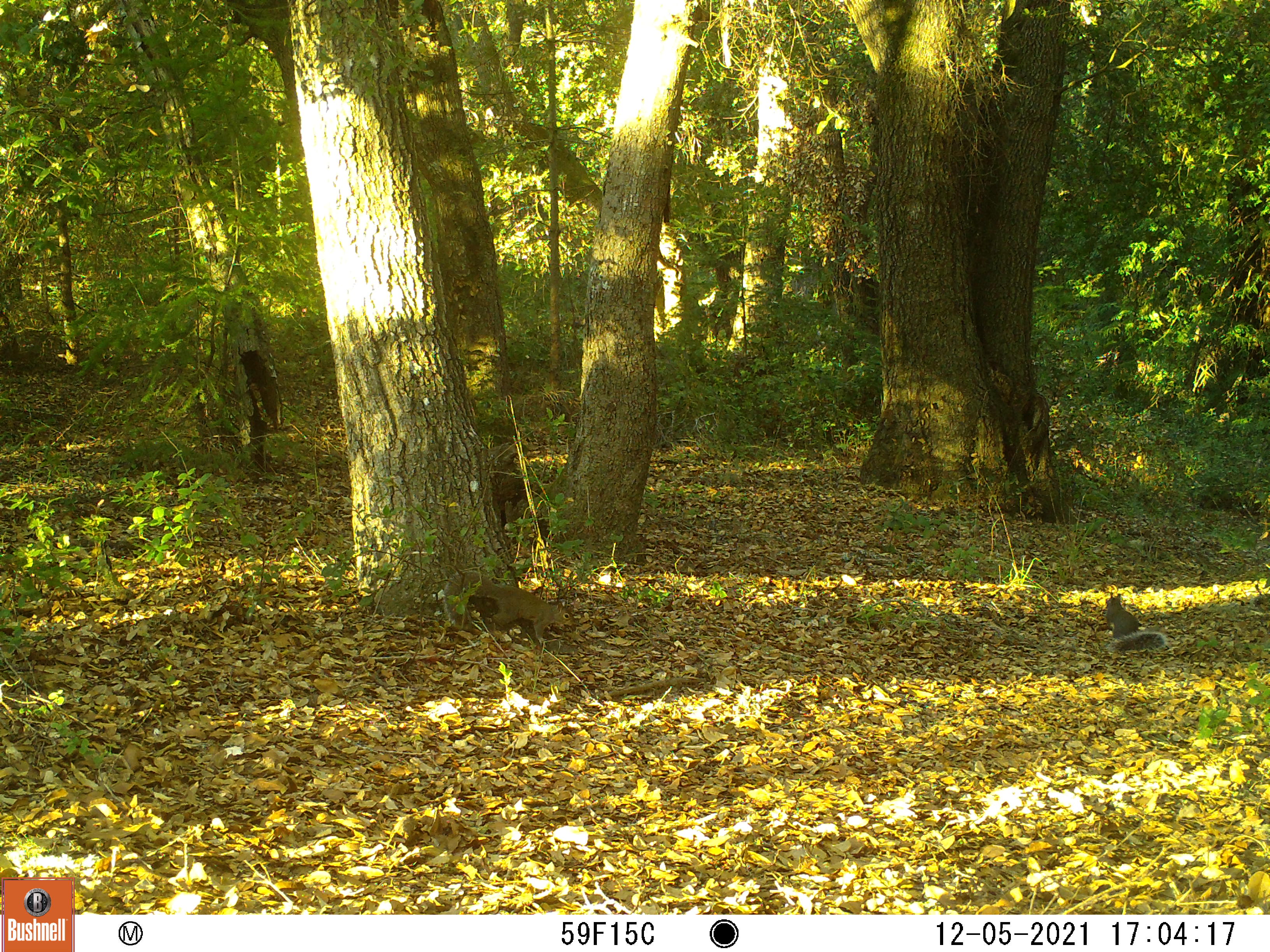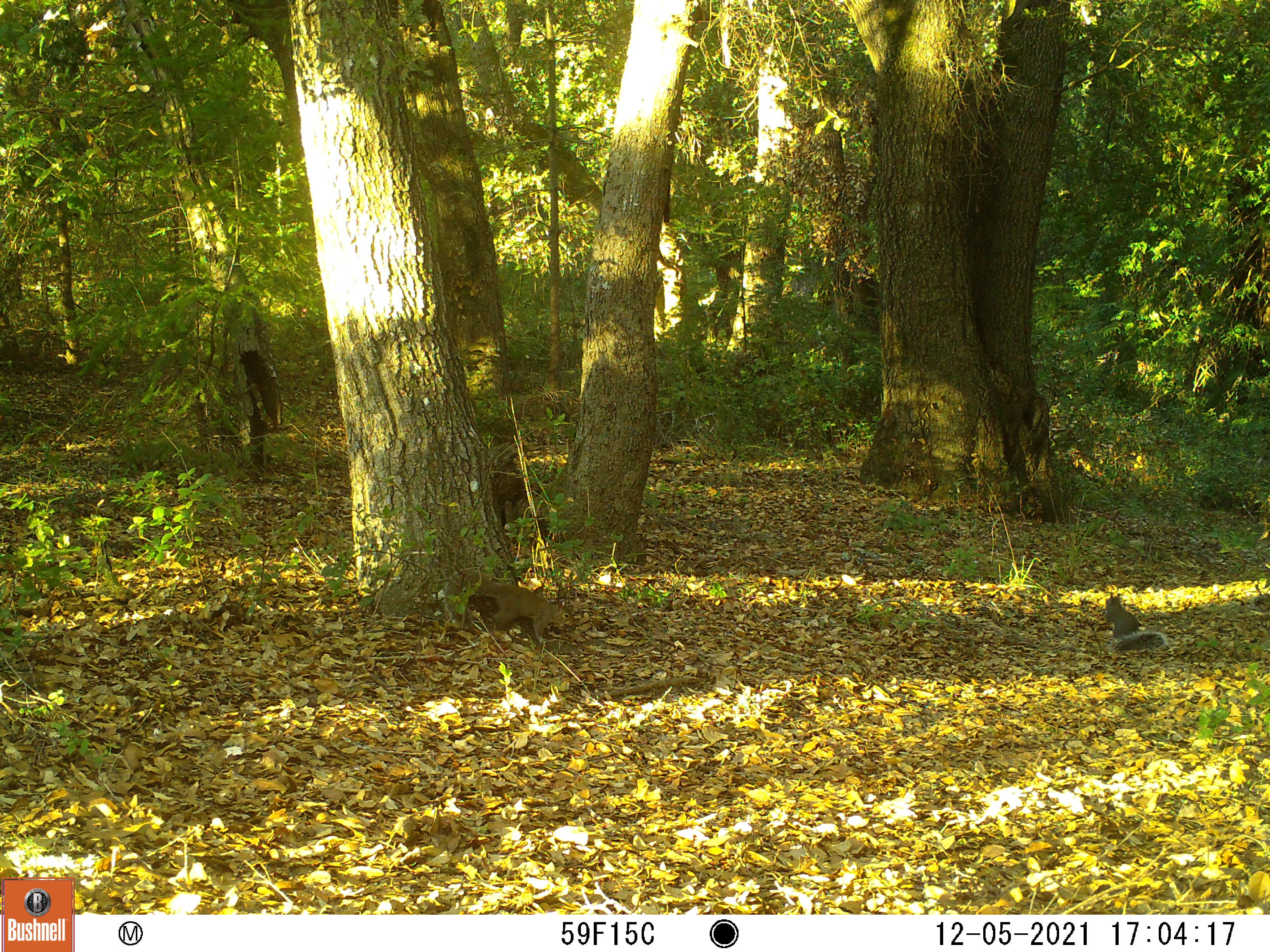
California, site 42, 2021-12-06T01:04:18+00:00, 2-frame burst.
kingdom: Animalia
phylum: Chordata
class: Mammalia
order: Rodentia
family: Sciuridae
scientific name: Sciuridae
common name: squirrel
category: unknown squirrel